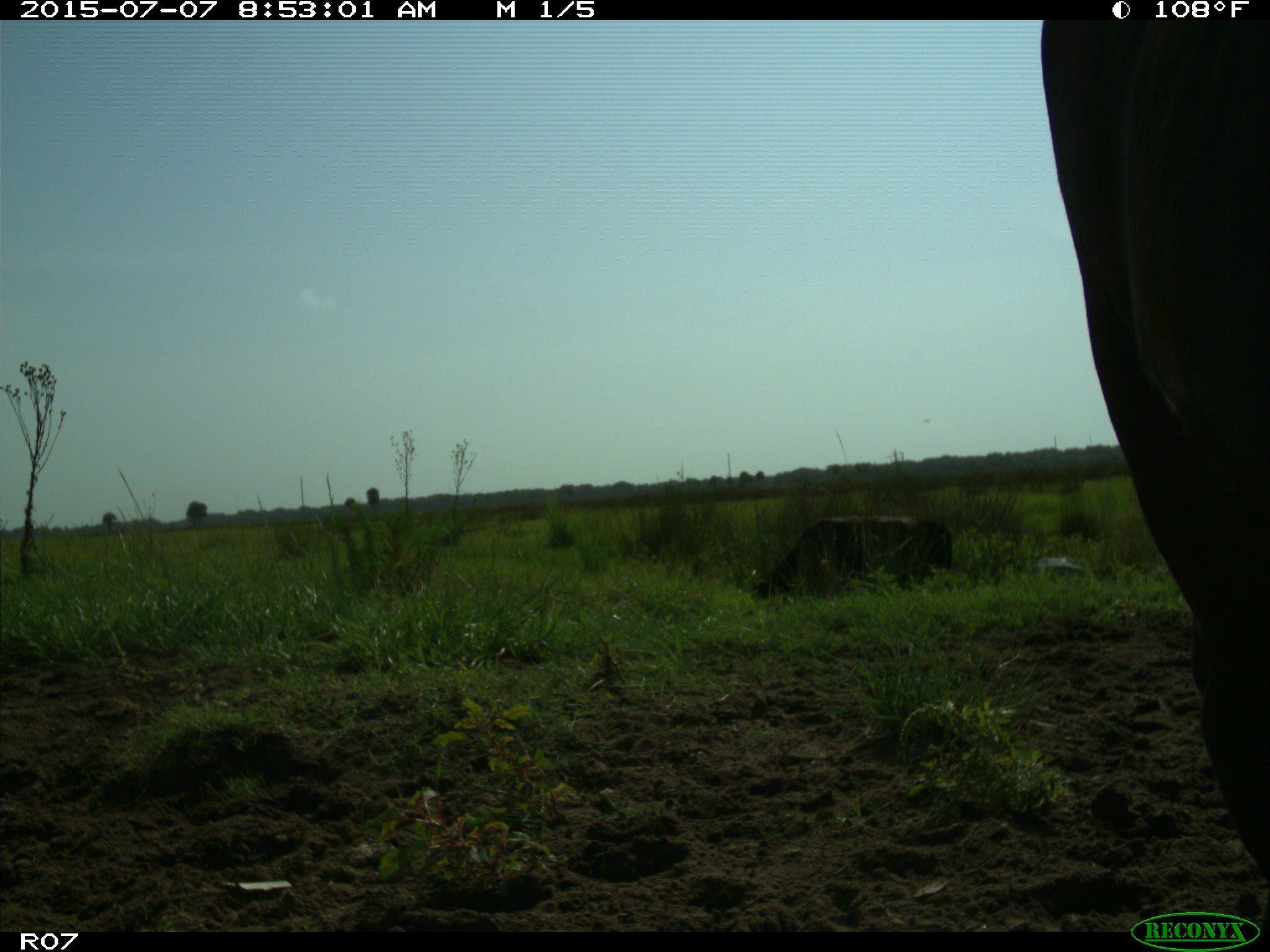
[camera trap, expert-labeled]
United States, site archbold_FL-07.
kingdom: Animalia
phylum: Chordata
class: Mammalia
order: Artiodactyla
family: Bovidae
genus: Bos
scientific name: Bos taurus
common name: domestic cow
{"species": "Bos taurus (domestic cow)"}